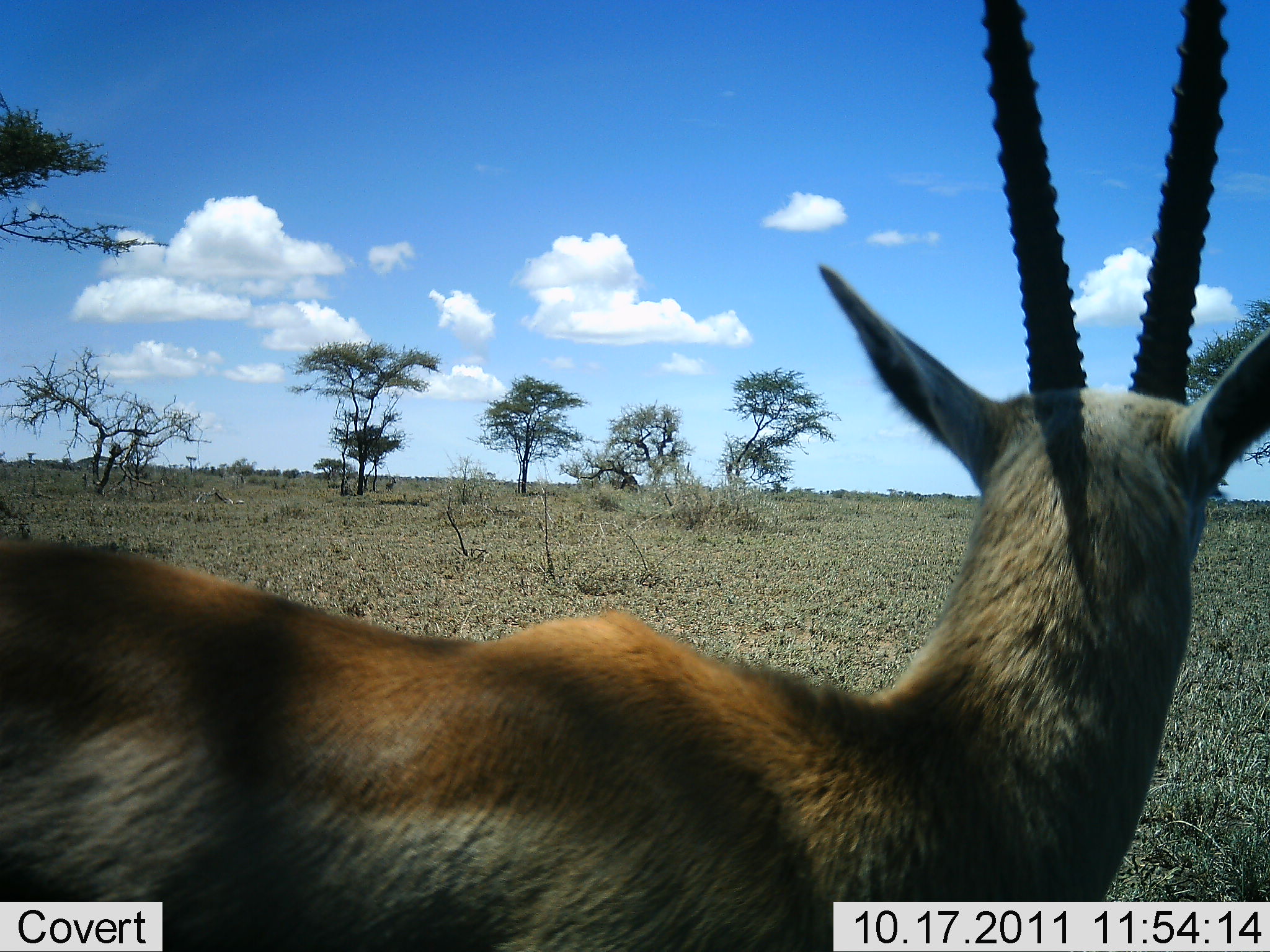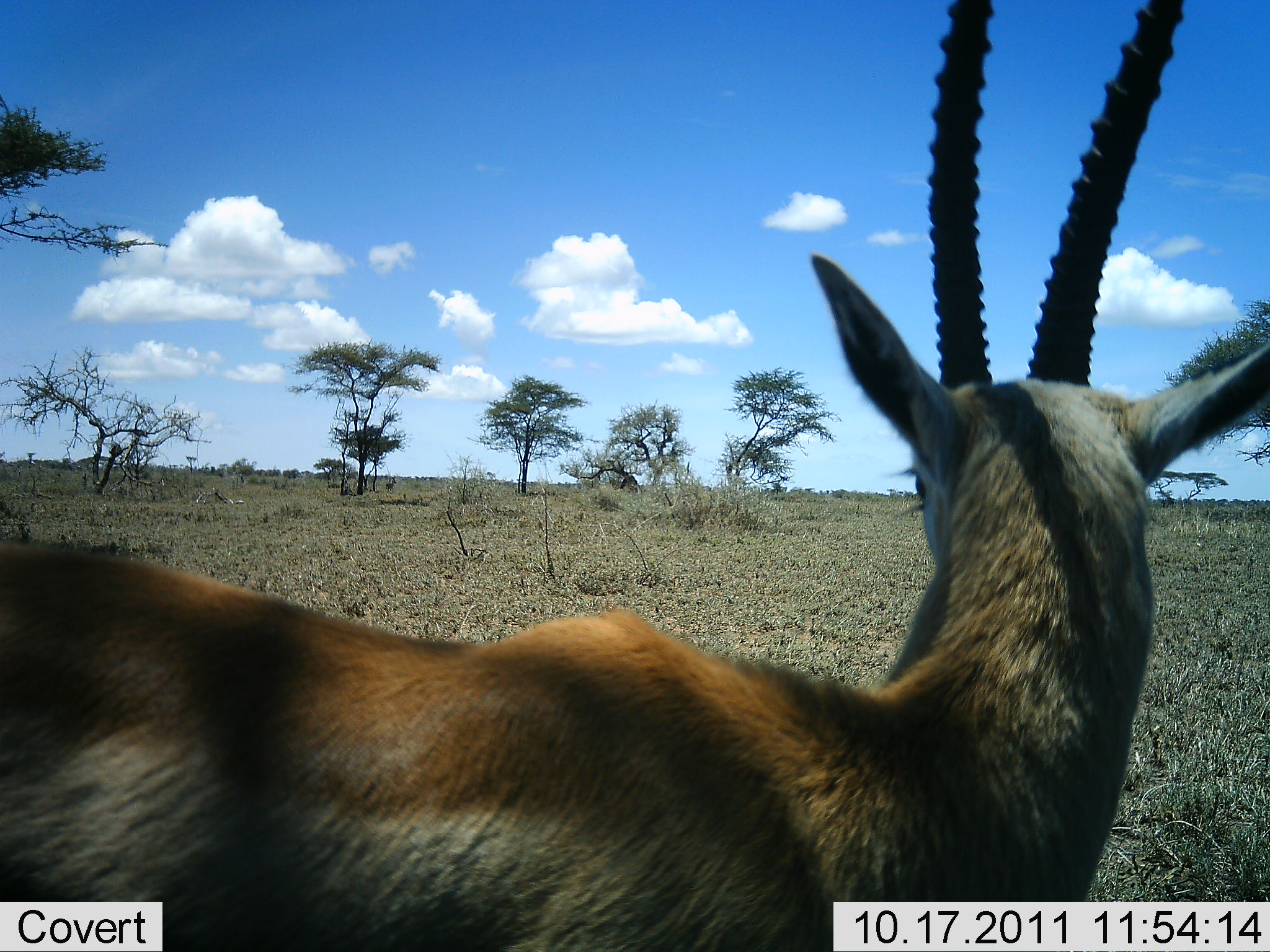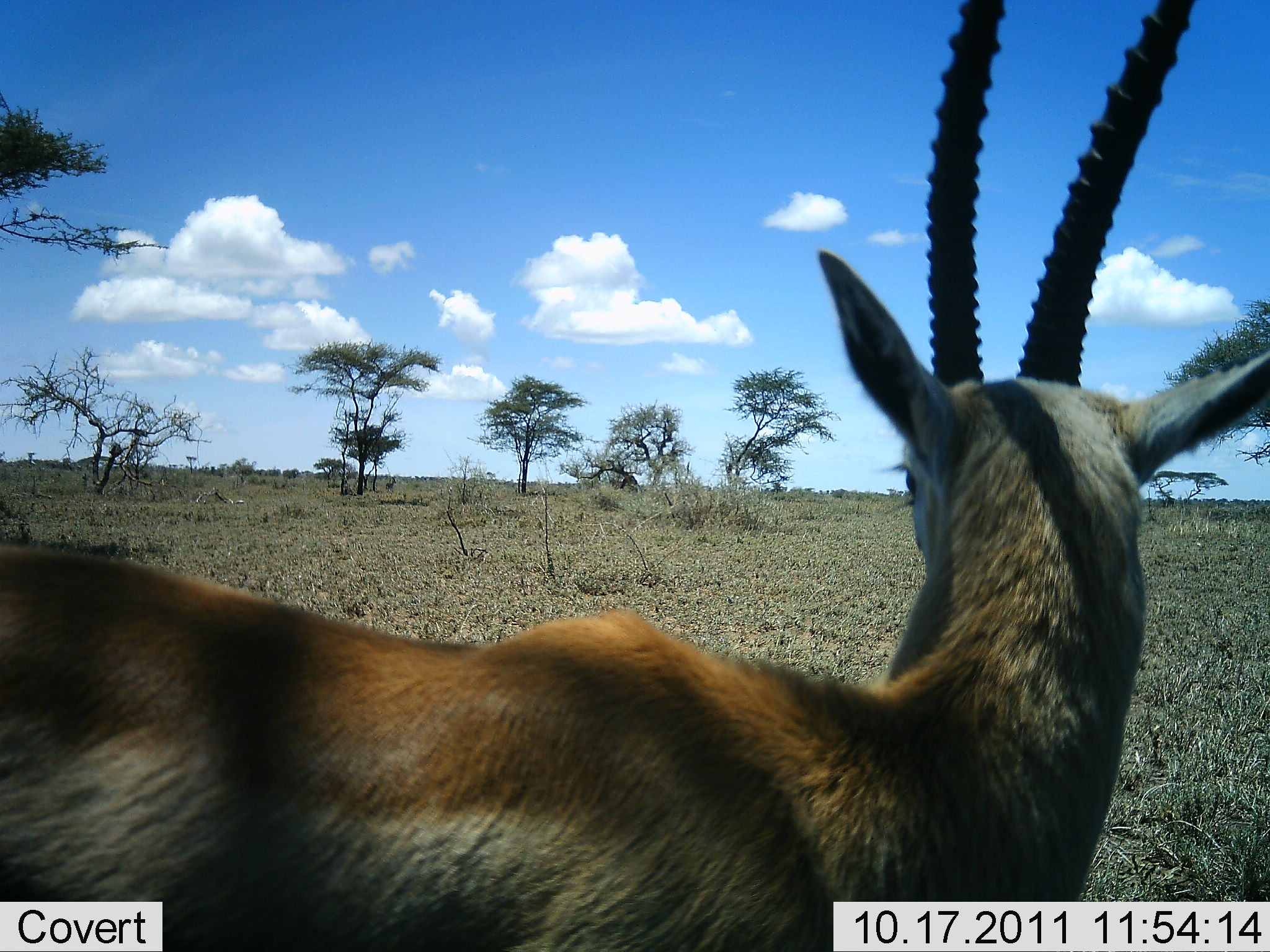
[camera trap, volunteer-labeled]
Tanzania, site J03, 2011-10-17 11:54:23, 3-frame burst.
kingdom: Animalia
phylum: Chordata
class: Mammalia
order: Artiodactyla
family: Bovidae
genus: Nanger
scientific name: Nanger granti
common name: grant's gazelle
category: gazellegrants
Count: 1.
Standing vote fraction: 100%.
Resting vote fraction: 0%.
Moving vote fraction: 0%.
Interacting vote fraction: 0%.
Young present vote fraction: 0%.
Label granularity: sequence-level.